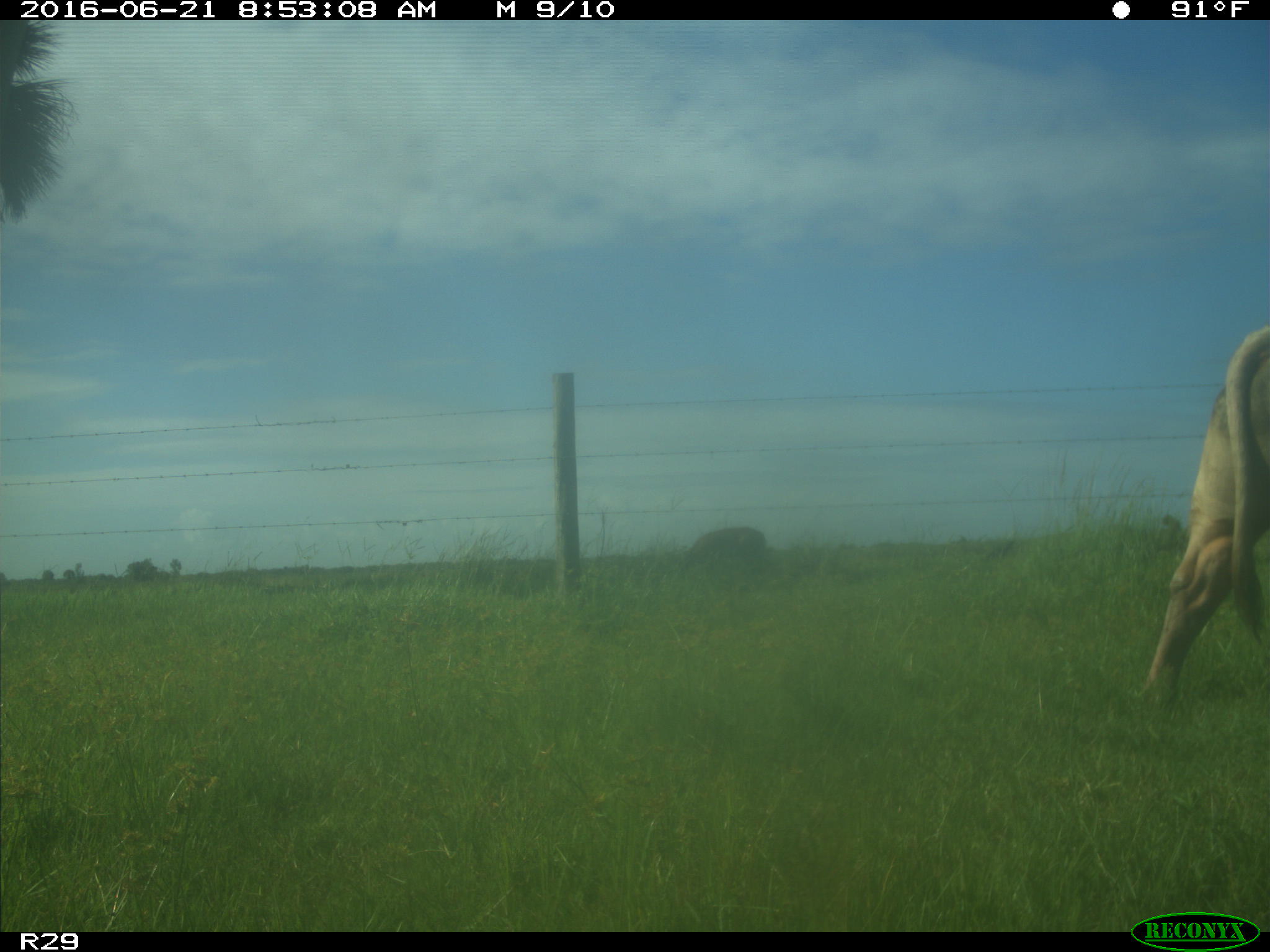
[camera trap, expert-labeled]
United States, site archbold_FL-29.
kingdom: Animalia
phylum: Chordata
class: Mammalia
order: Artiodactyla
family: Bovidae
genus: Bos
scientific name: Bos taurus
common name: domestic cow